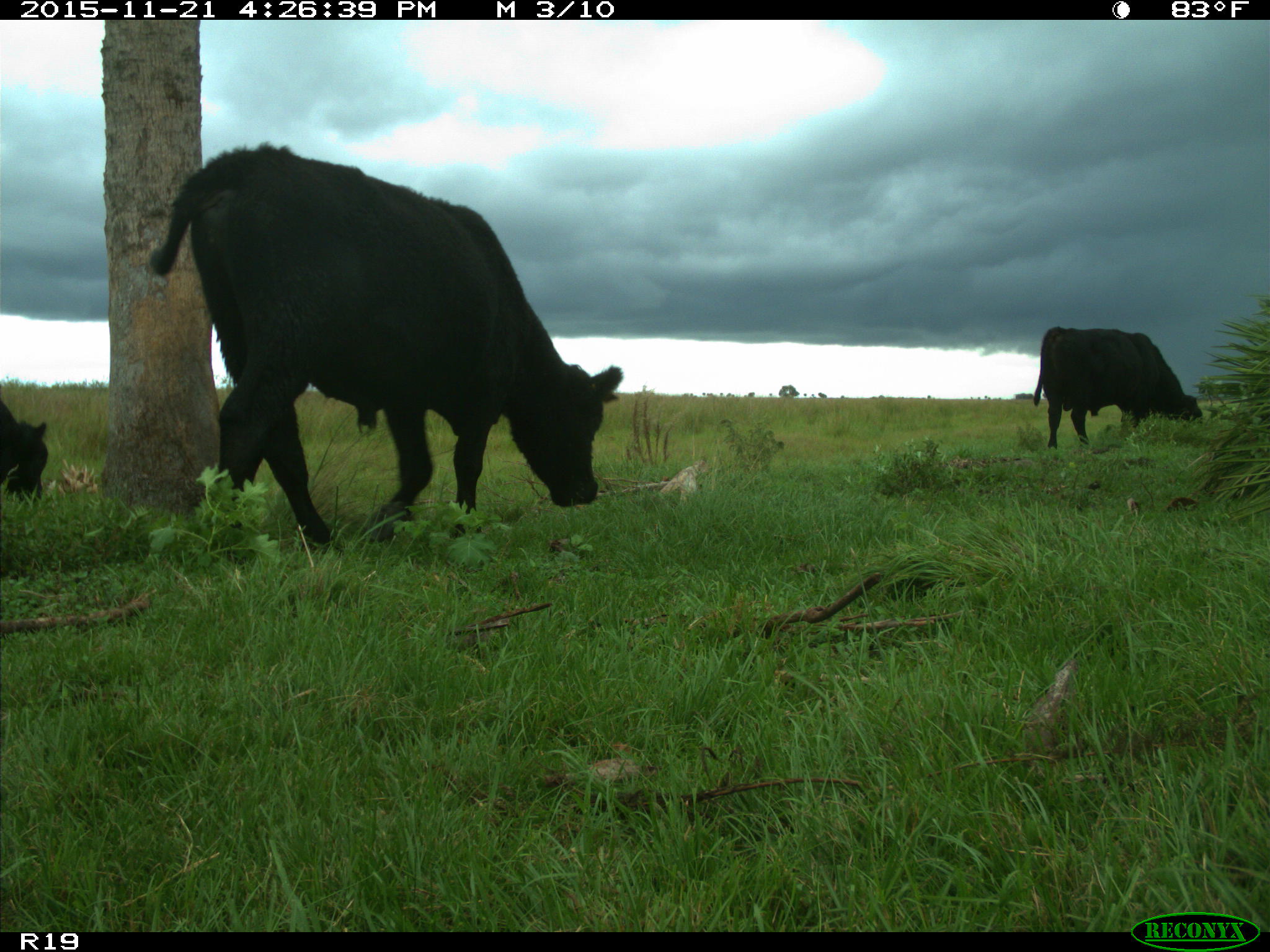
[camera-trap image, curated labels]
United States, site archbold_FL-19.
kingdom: Animalia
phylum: Chordata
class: Mammalia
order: Artiodactyla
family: Bovidae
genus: Bos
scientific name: Bos taurus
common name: domestic cow